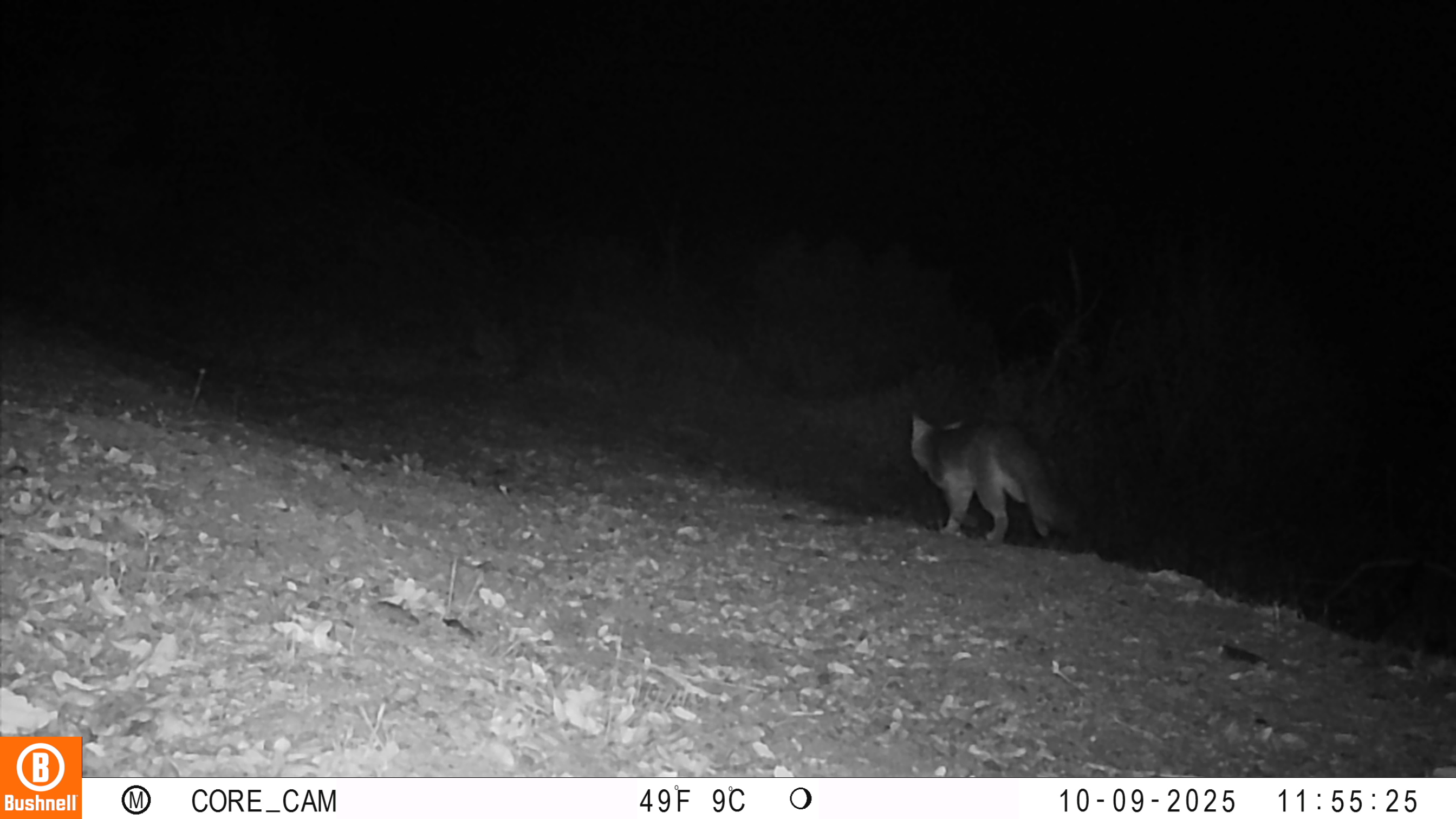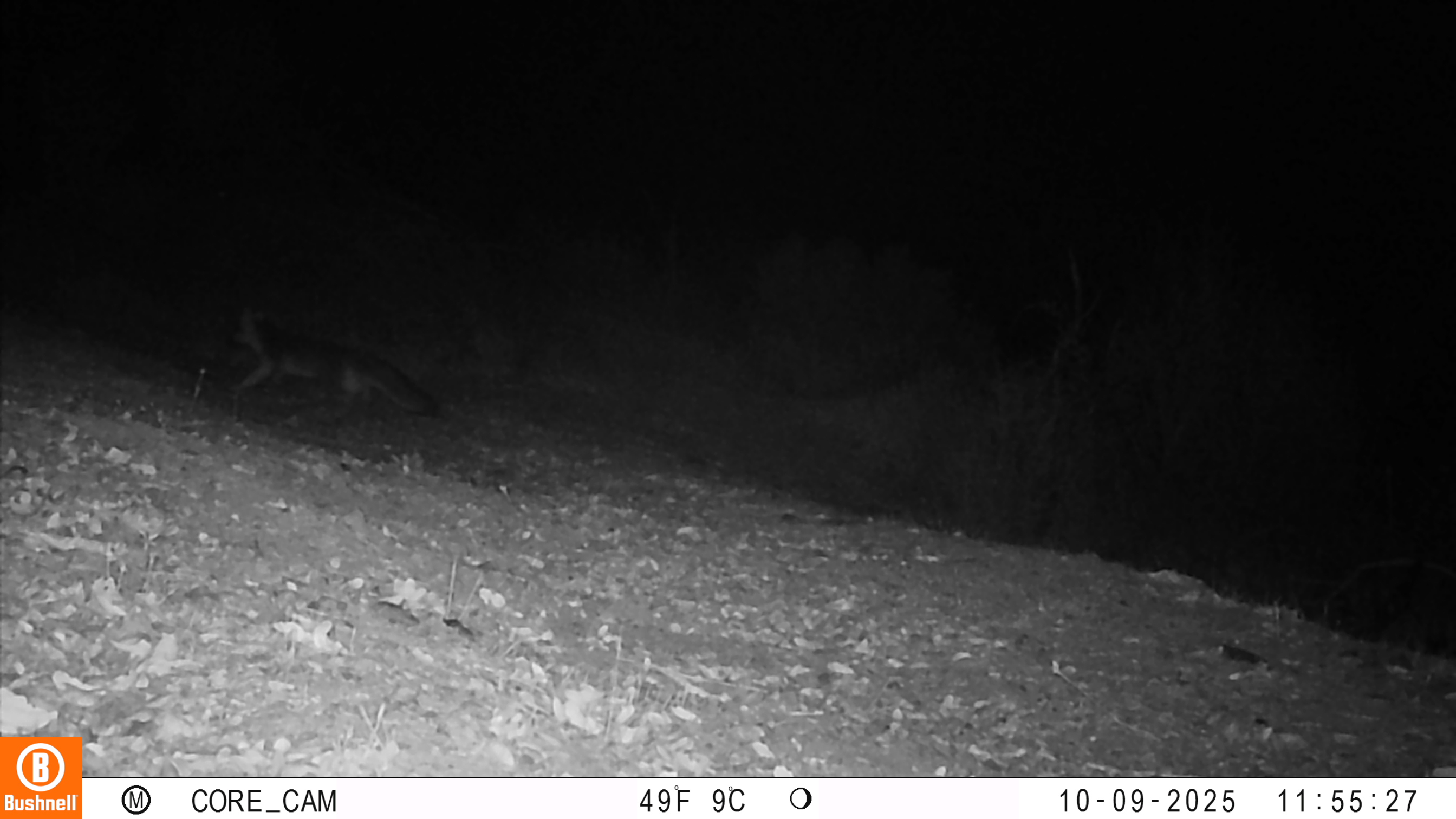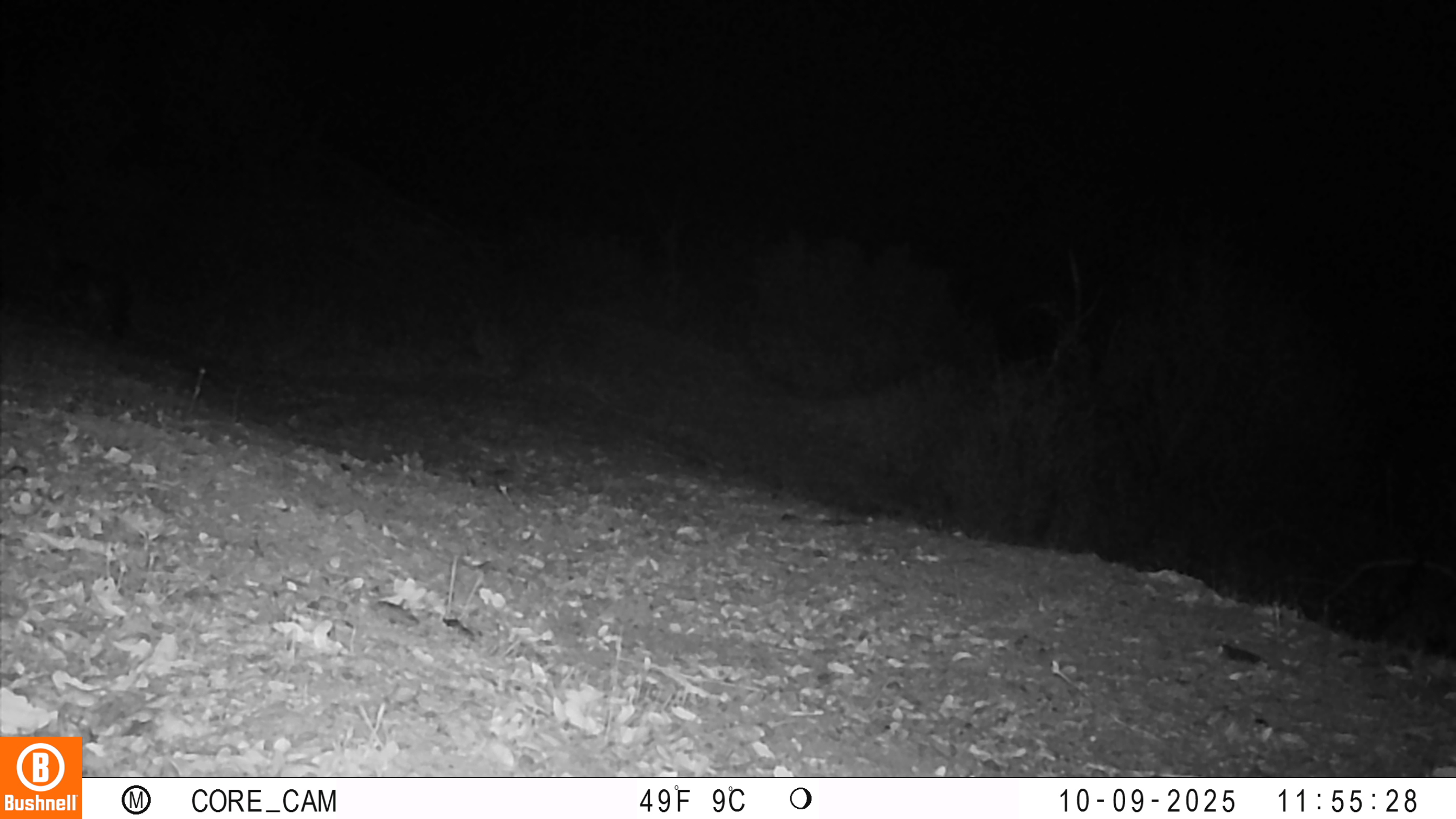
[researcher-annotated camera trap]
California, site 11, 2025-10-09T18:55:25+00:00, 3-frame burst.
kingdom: Animalia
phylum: Chordata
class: Mammalia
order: Carnivora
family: Canidae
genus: Urocyon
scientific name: Urocyon cinereoargenteus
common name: gray fox